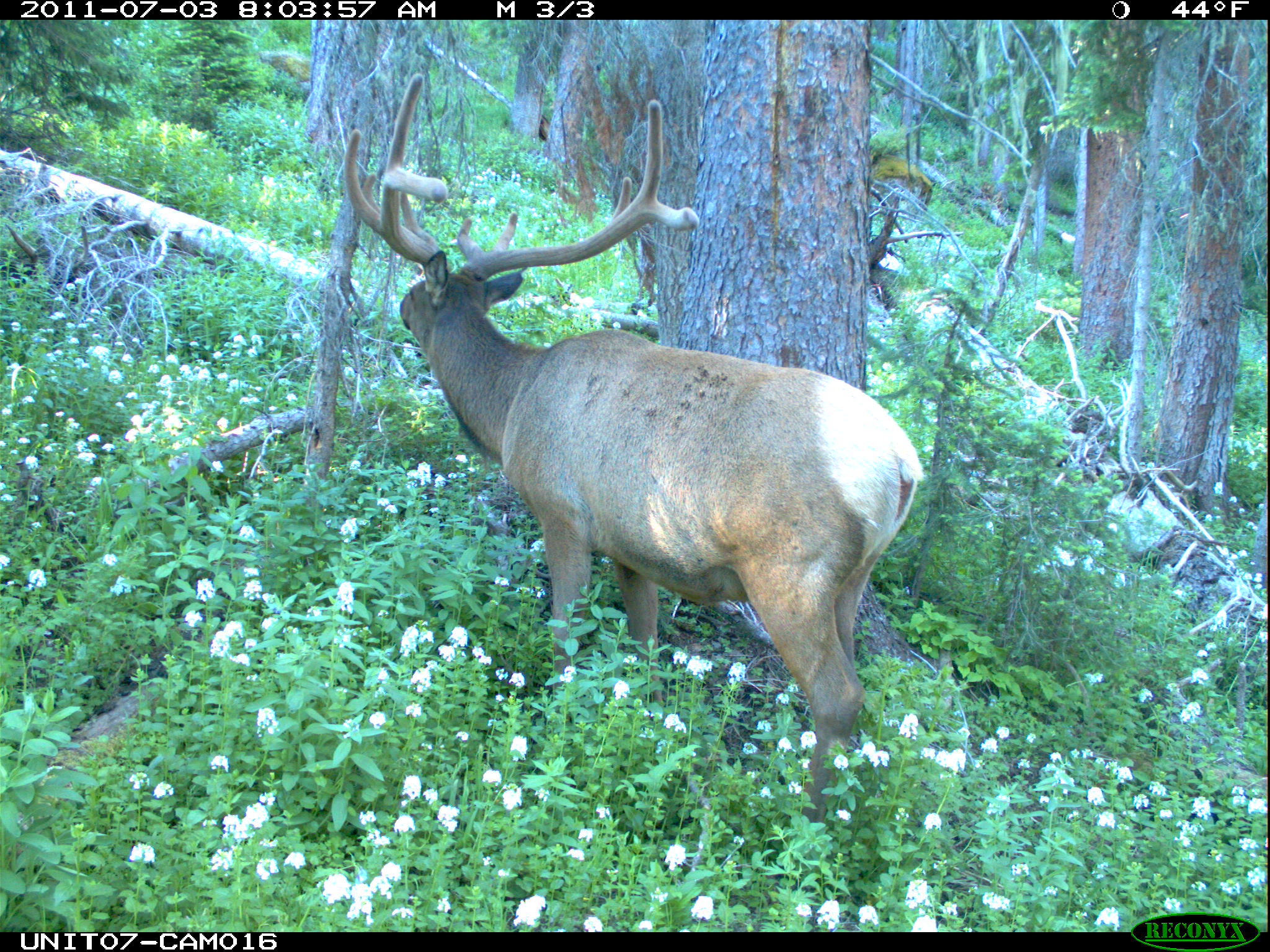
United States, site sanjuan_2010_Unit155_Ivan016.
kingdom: Animalia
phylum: Chordata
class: Mammalia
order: Artiodactyla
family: Cervidae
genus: Cervus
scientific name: Cervus elaphus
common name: red deer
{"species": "Cervus elaphus (red deer)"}